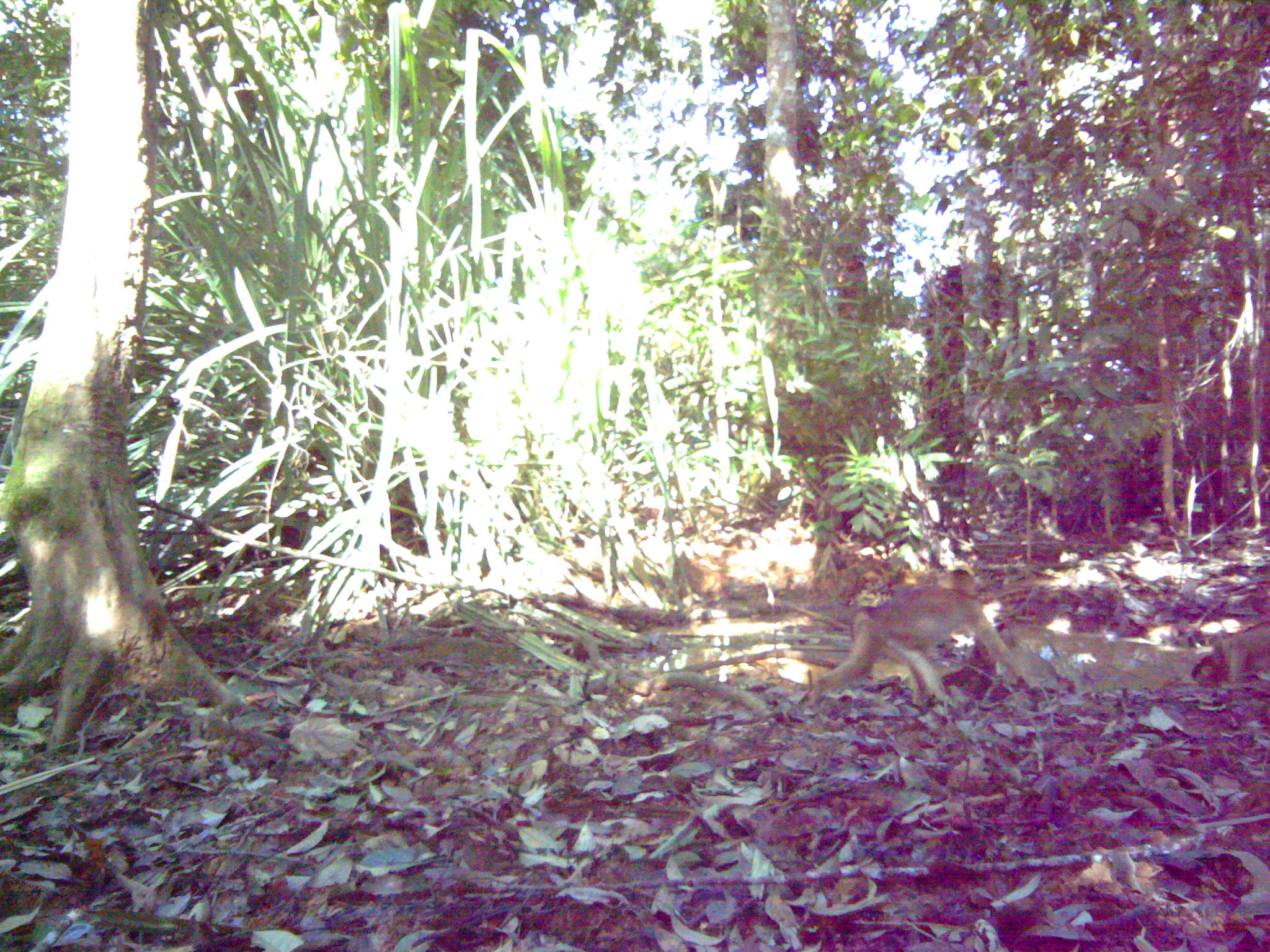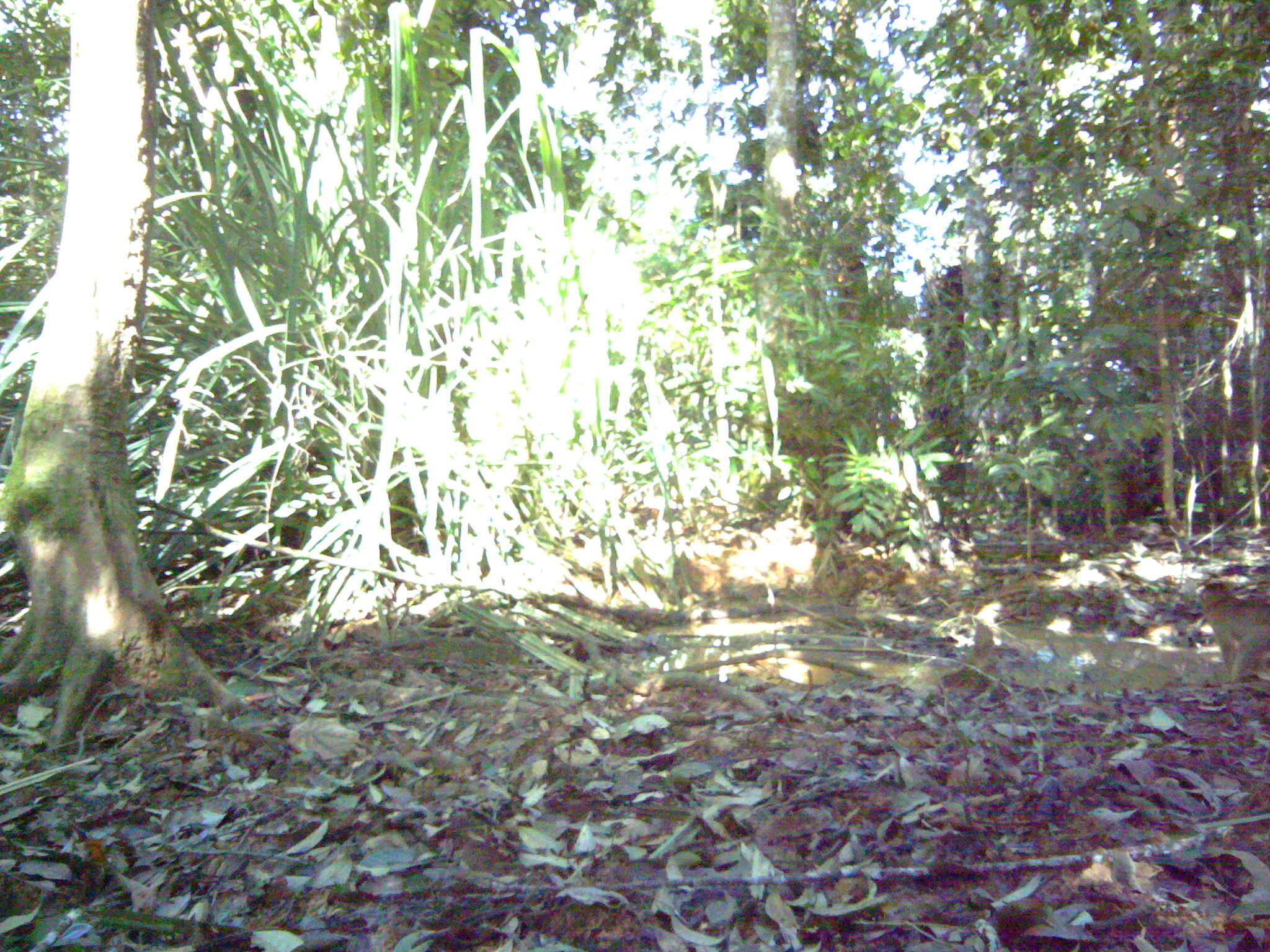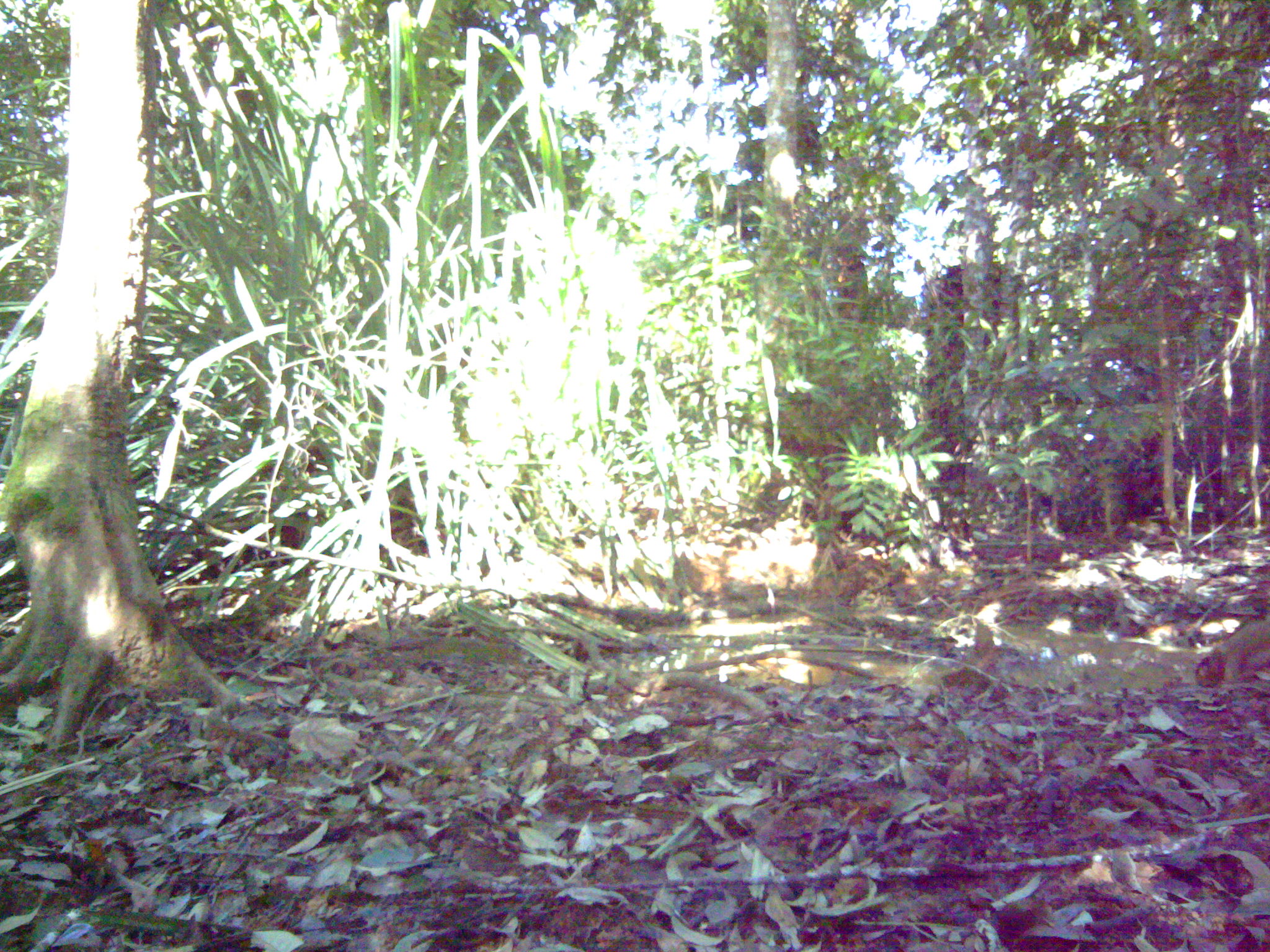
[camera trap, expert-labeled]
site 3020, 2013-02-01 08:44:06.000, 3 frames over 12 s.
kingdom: Animalia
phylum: Chordata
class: Mammalia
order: Primates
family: Cercopithecidae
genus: Macaca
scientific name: Macaca nemestrina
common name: southern pig-tailed macaque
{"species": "Macaca nemestrina (southern pig-tailed macaque)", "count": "2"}